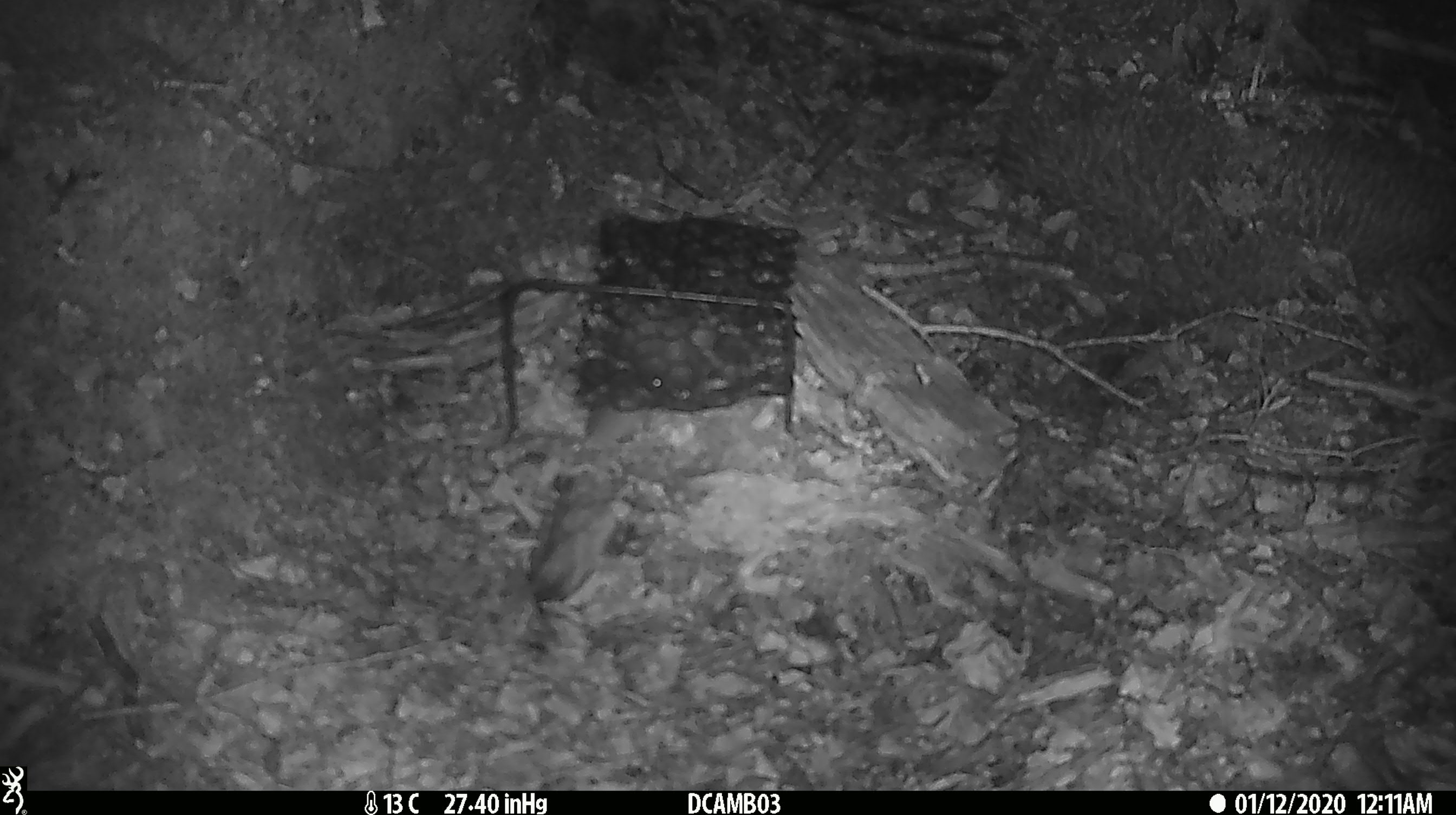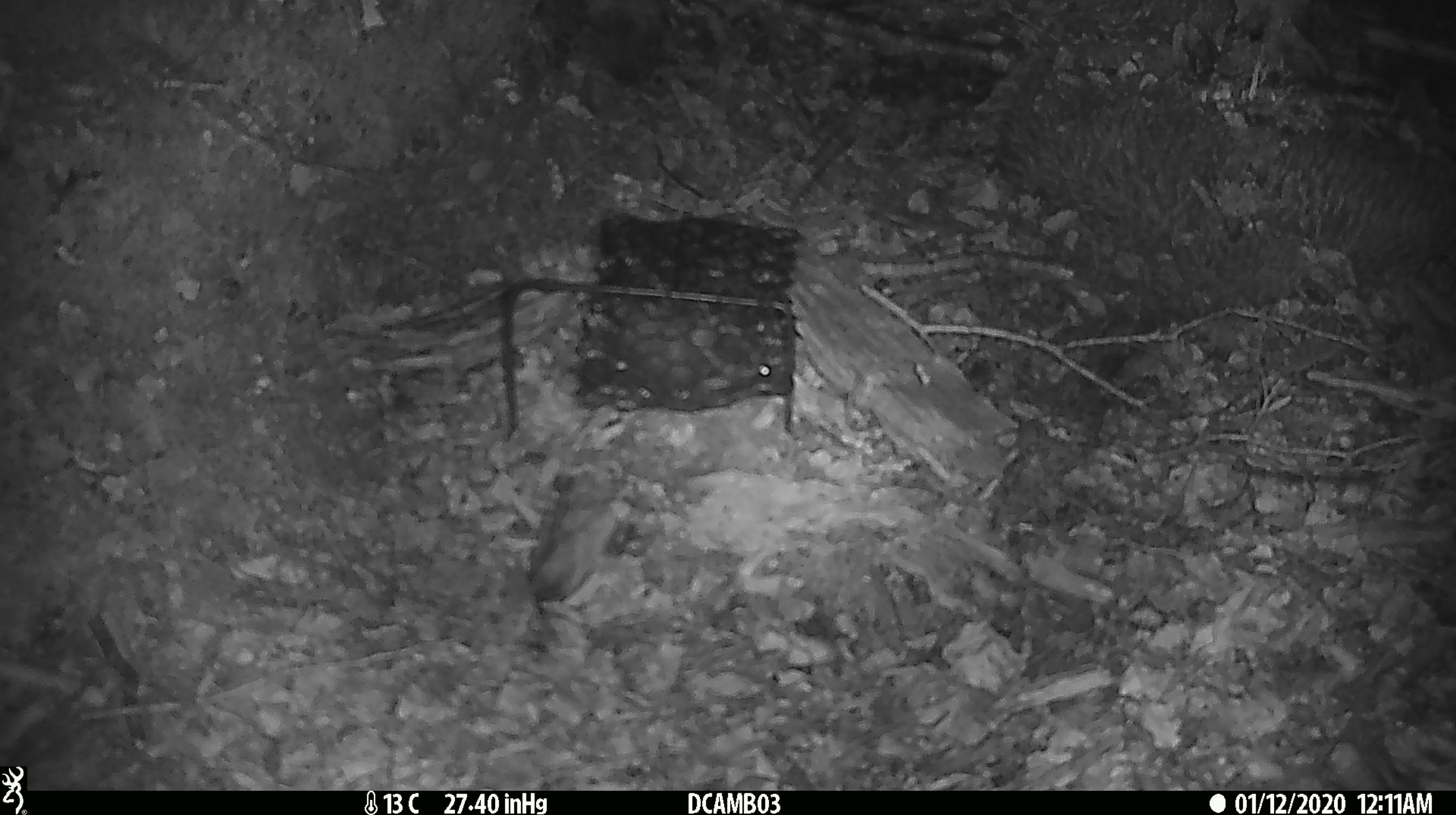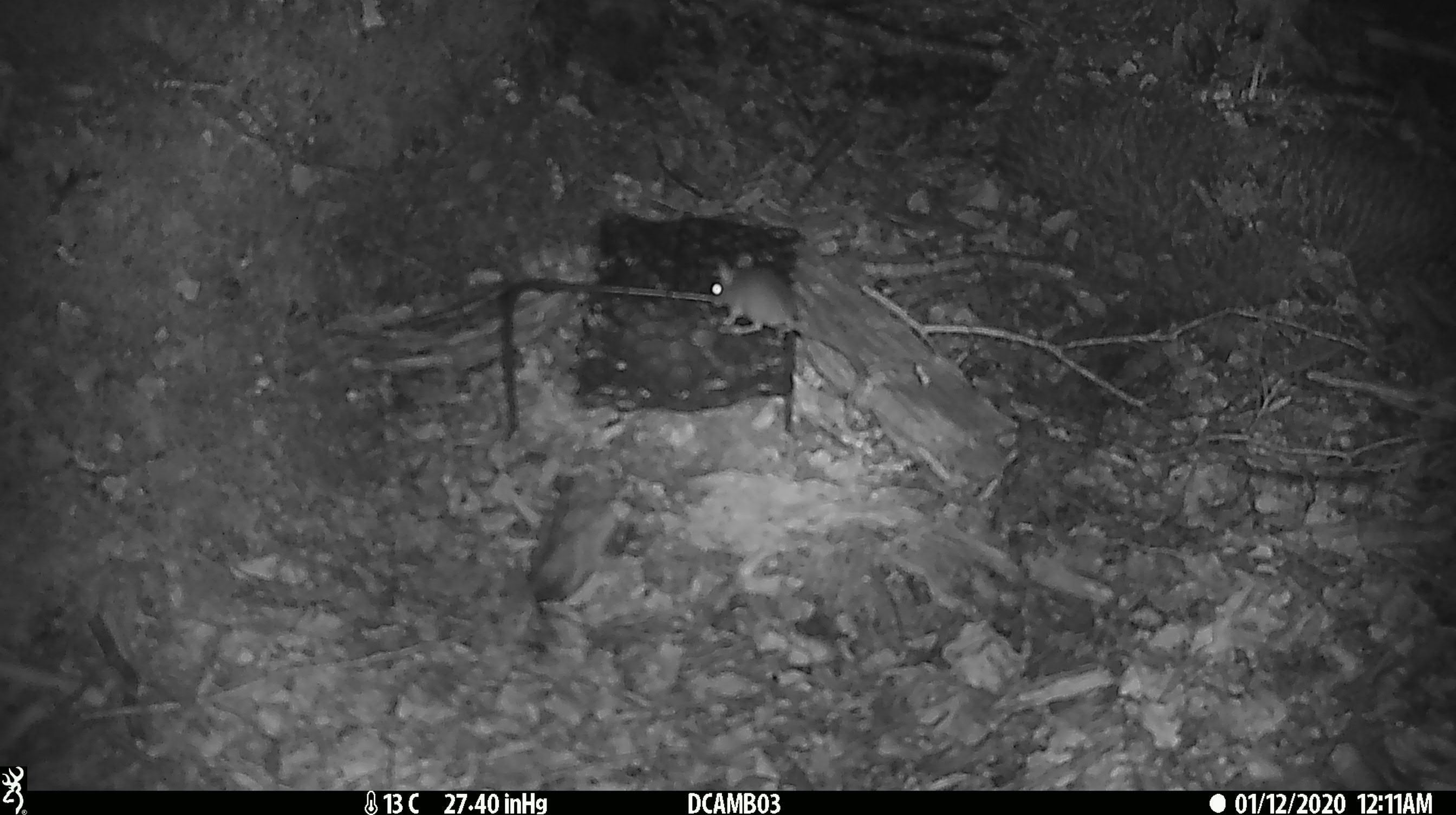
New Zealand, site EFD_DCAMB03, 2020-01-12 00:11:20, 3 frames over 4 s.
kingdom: Animalia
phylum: Chordata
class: Mammalia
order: Rodentia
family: Muridae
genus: Mus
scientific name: Mus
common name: mouse